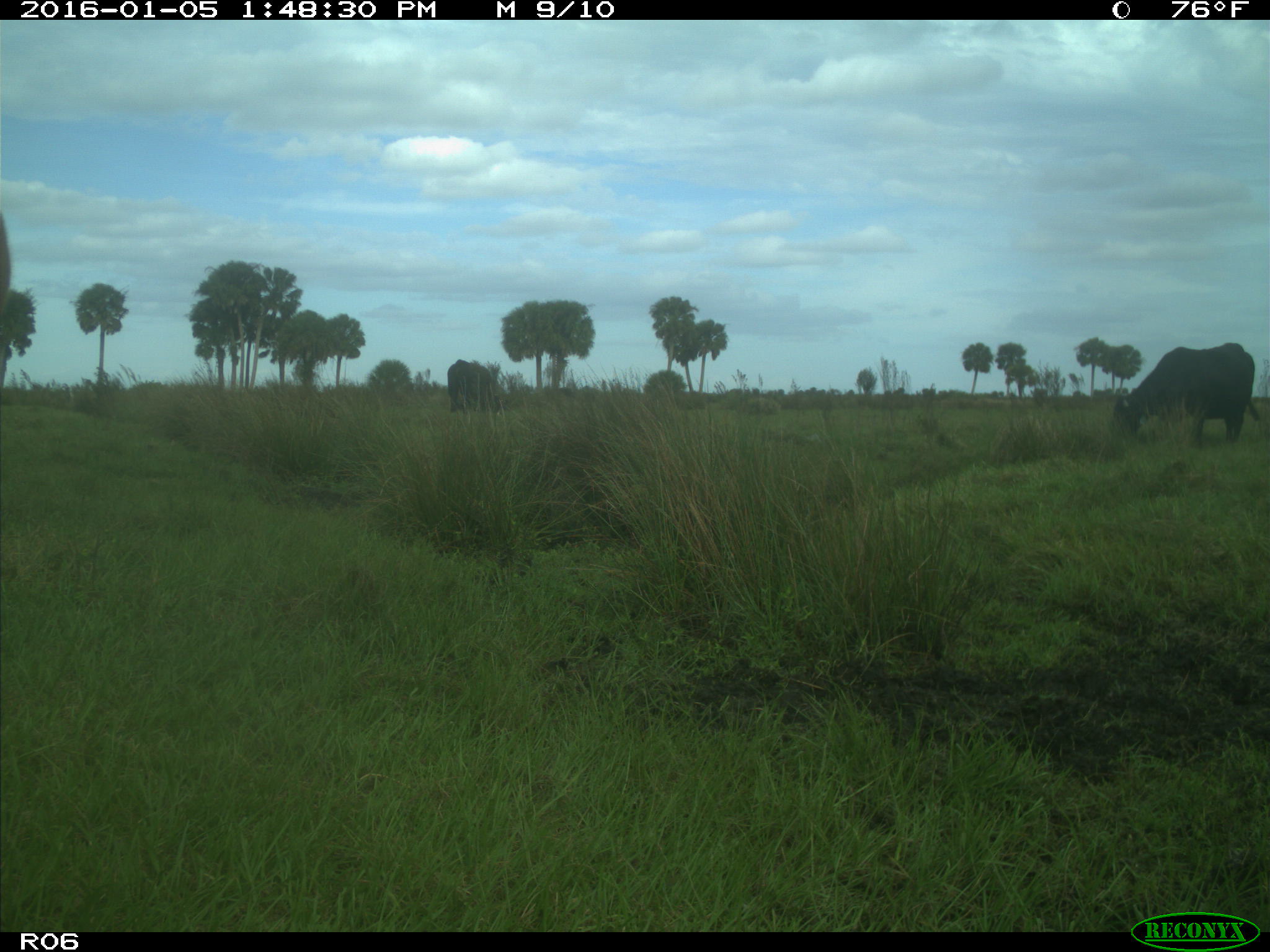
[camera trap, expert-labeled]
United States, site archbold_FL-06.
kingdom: Animalia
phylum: Chordata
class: Mammalia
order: Artiodactyla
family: Bovidae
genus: Bos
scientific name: Bos taurus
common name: domestic cow